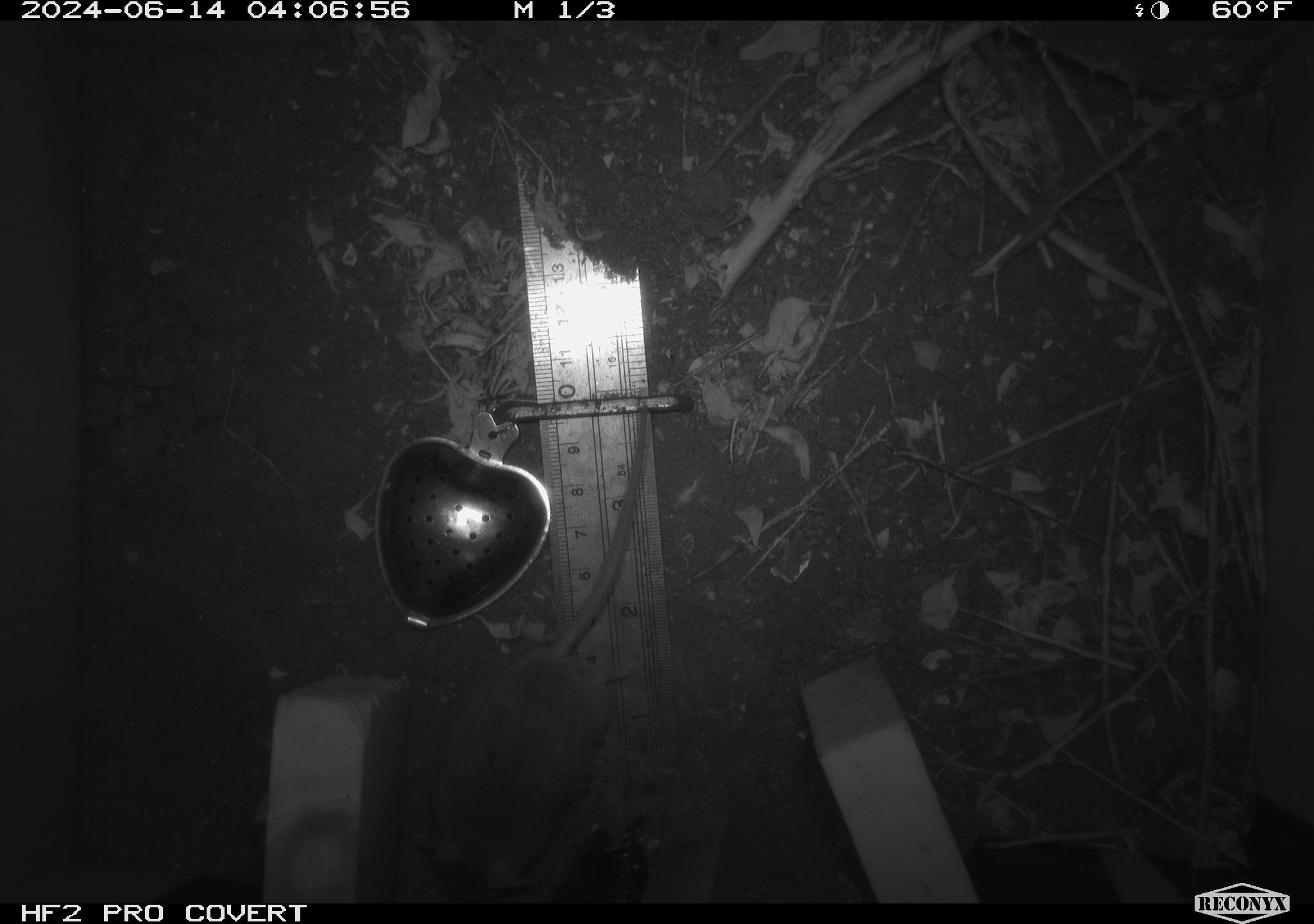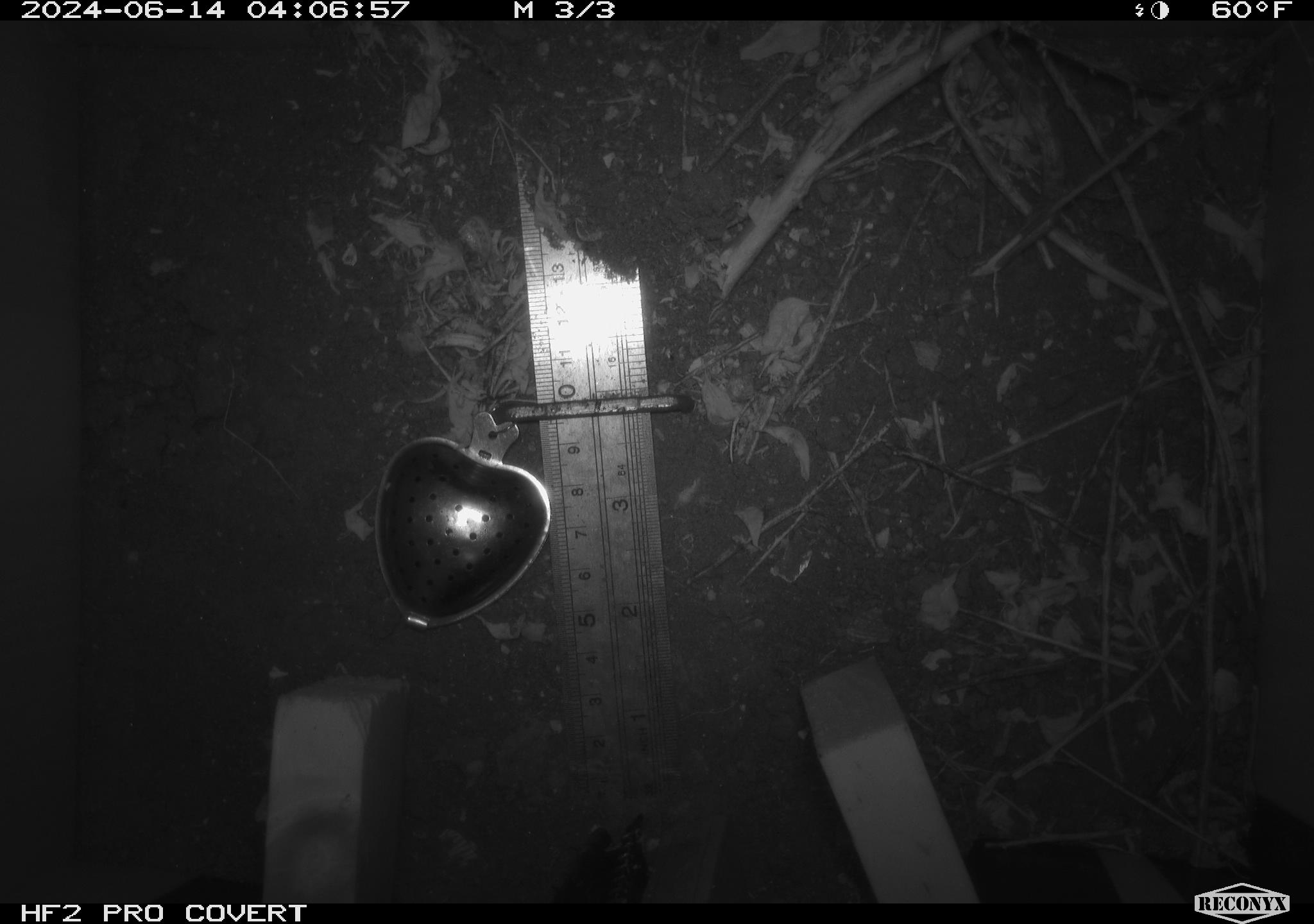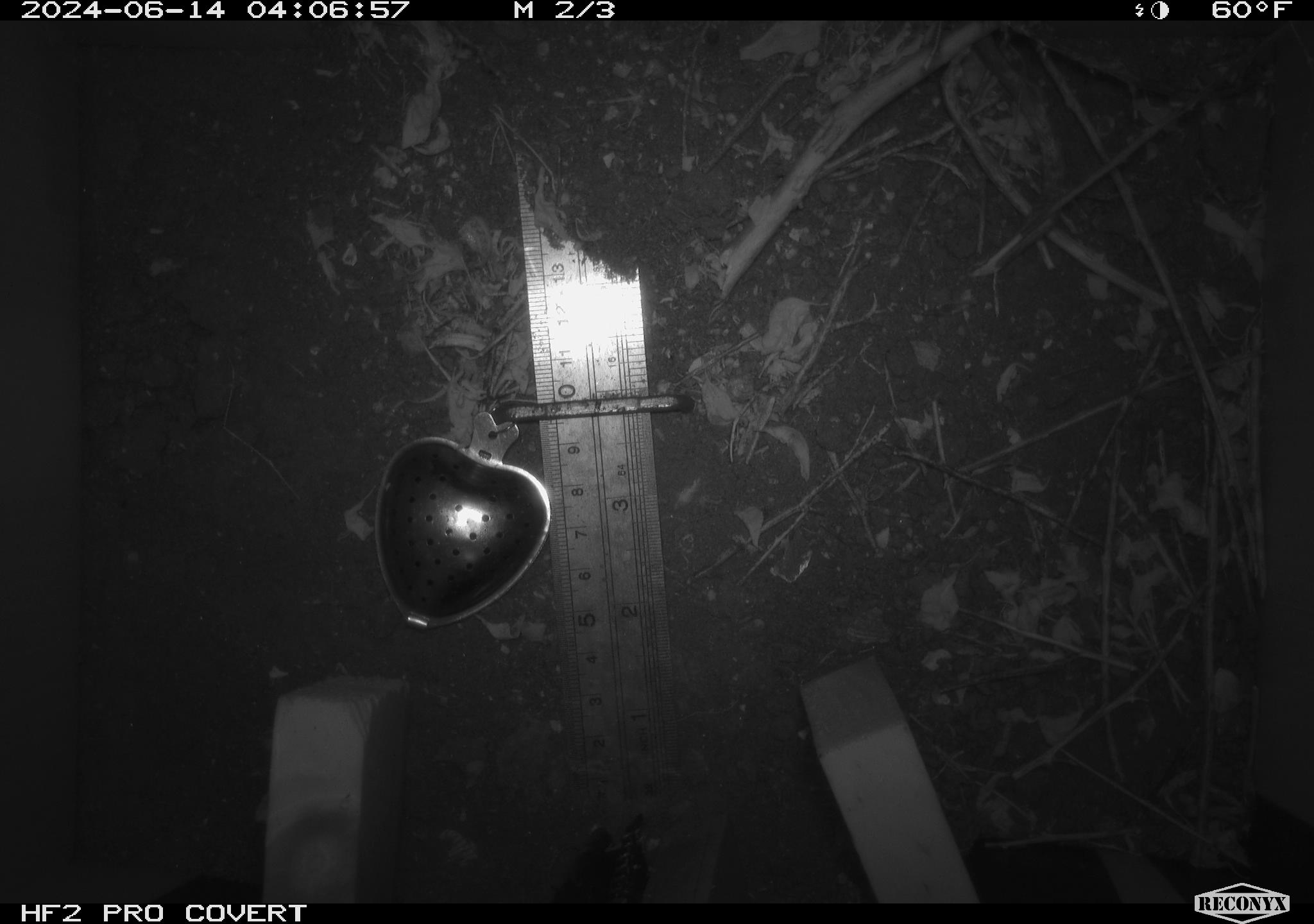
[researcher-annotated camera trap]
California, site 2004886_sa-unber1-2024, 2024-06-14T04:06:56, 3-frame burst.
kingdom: Animalia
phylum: Chordata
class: Mammalia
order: Rodentia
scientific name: Rodentia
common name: mouse species